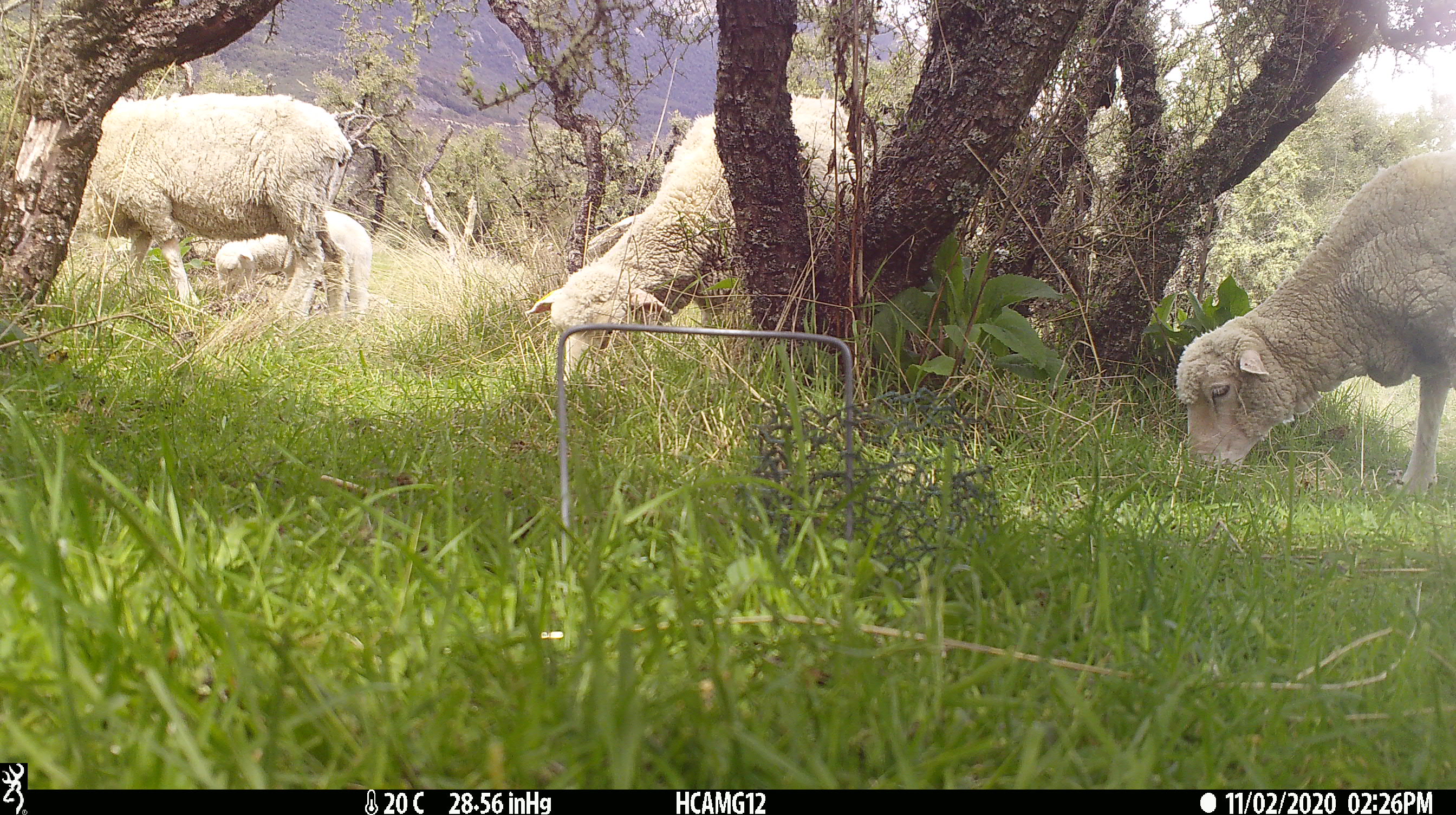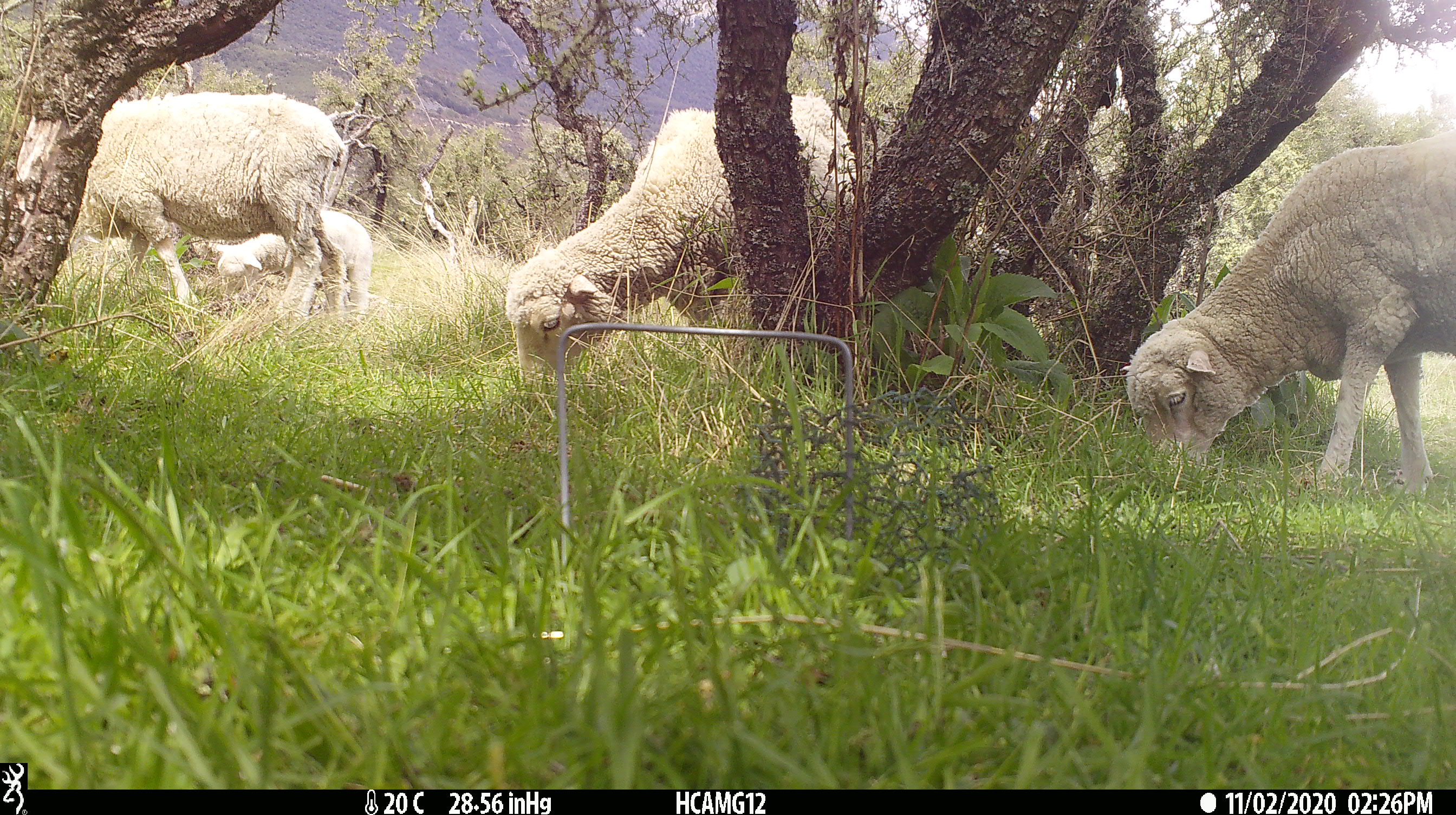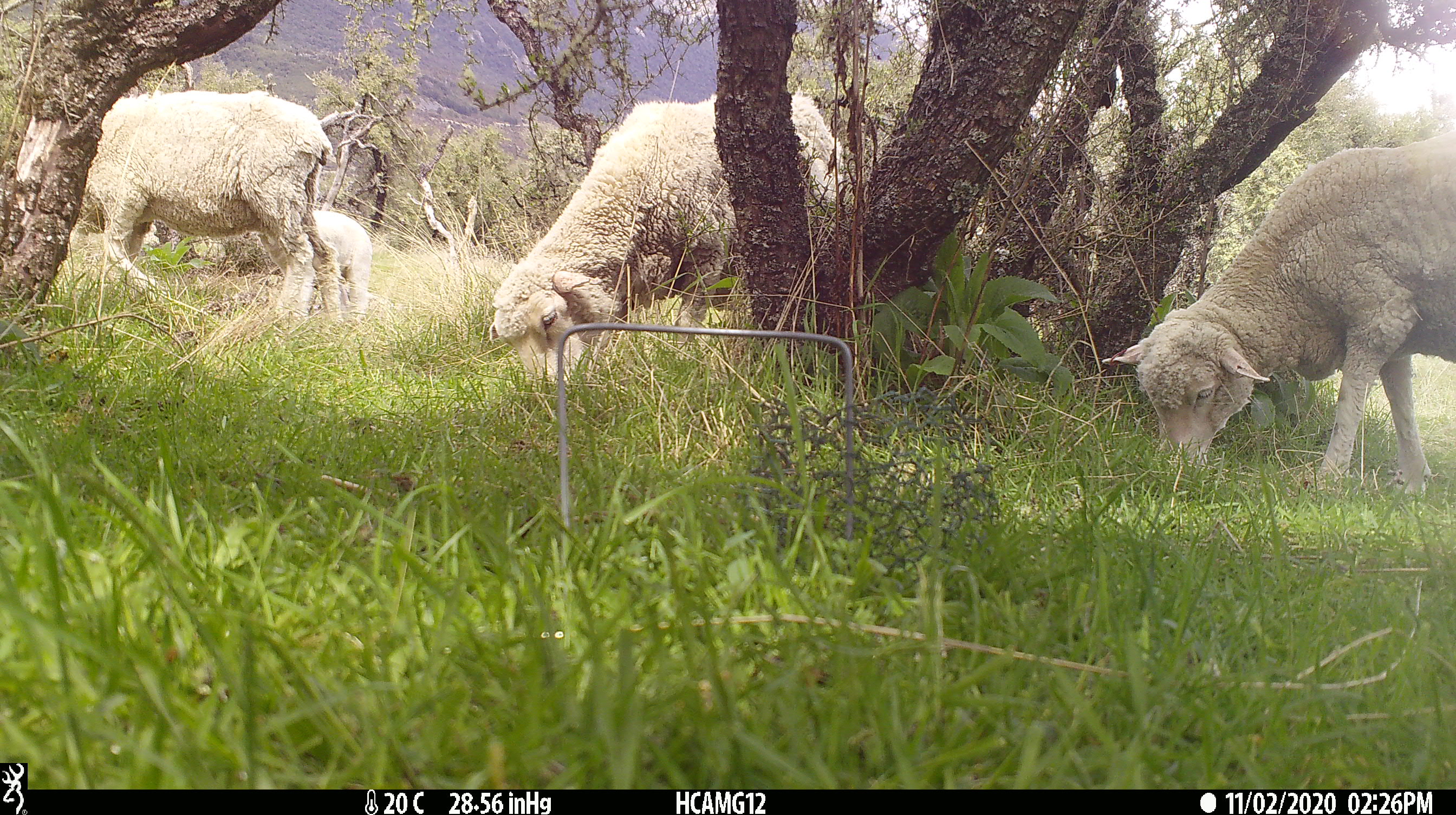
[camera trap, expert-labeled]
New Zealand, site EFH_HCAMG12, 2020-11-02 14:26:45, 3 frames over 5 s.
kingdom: Animalia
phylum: Chordata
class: Mammalia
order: Artiodactyla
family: Bovidae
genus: Ovis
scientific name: Ovis aries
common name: domestic sheep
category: sheep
Sheep (domestic sheep) (Ovis aries).